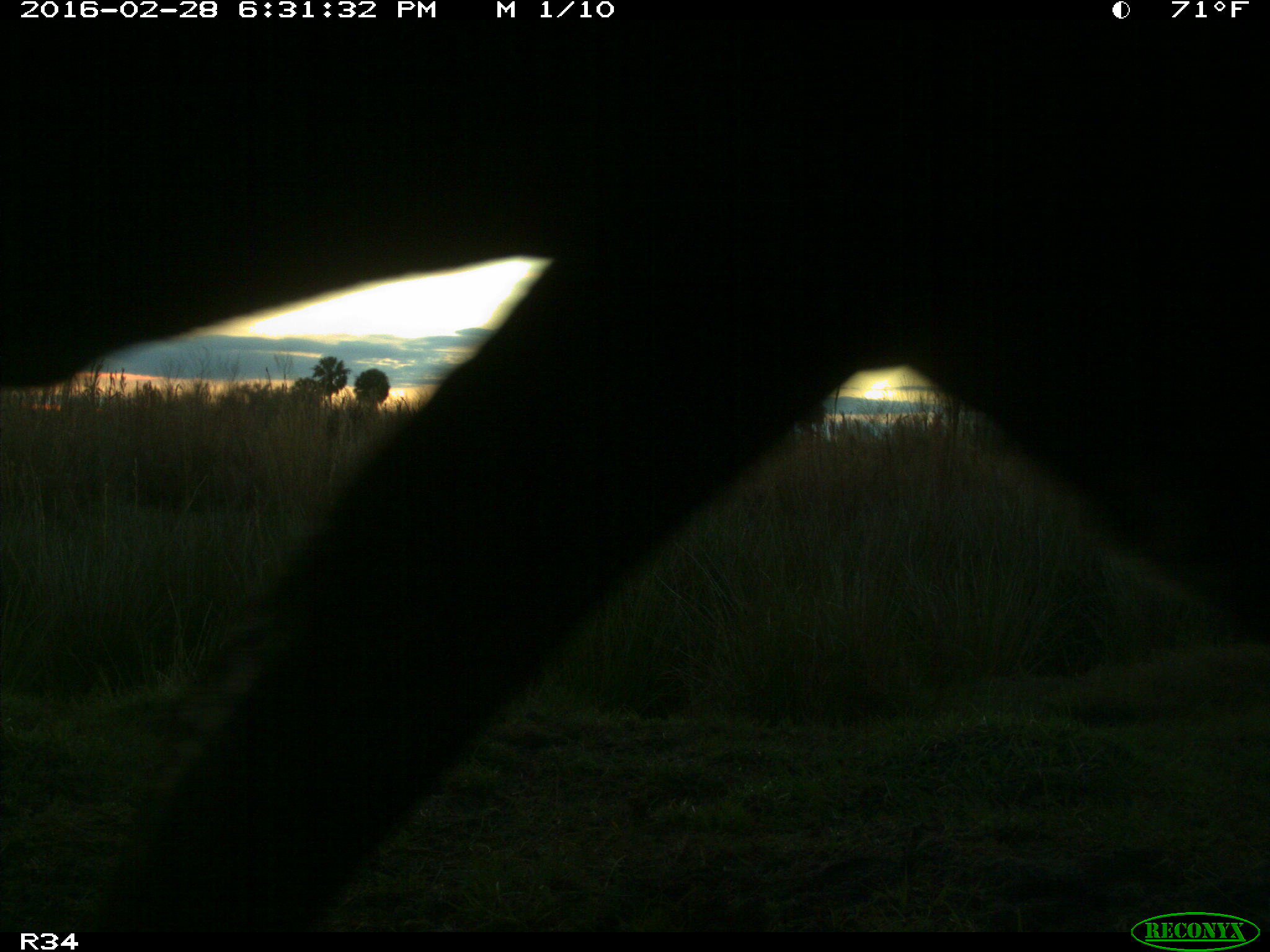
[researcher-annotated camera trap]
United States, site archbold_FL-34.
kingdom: Animalia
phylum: Chordata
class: Mammalia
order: Artiodactyla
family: Bovidae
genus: Bos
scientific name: Bos taurus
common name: domestic cow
Bos taurus (domestic cow).